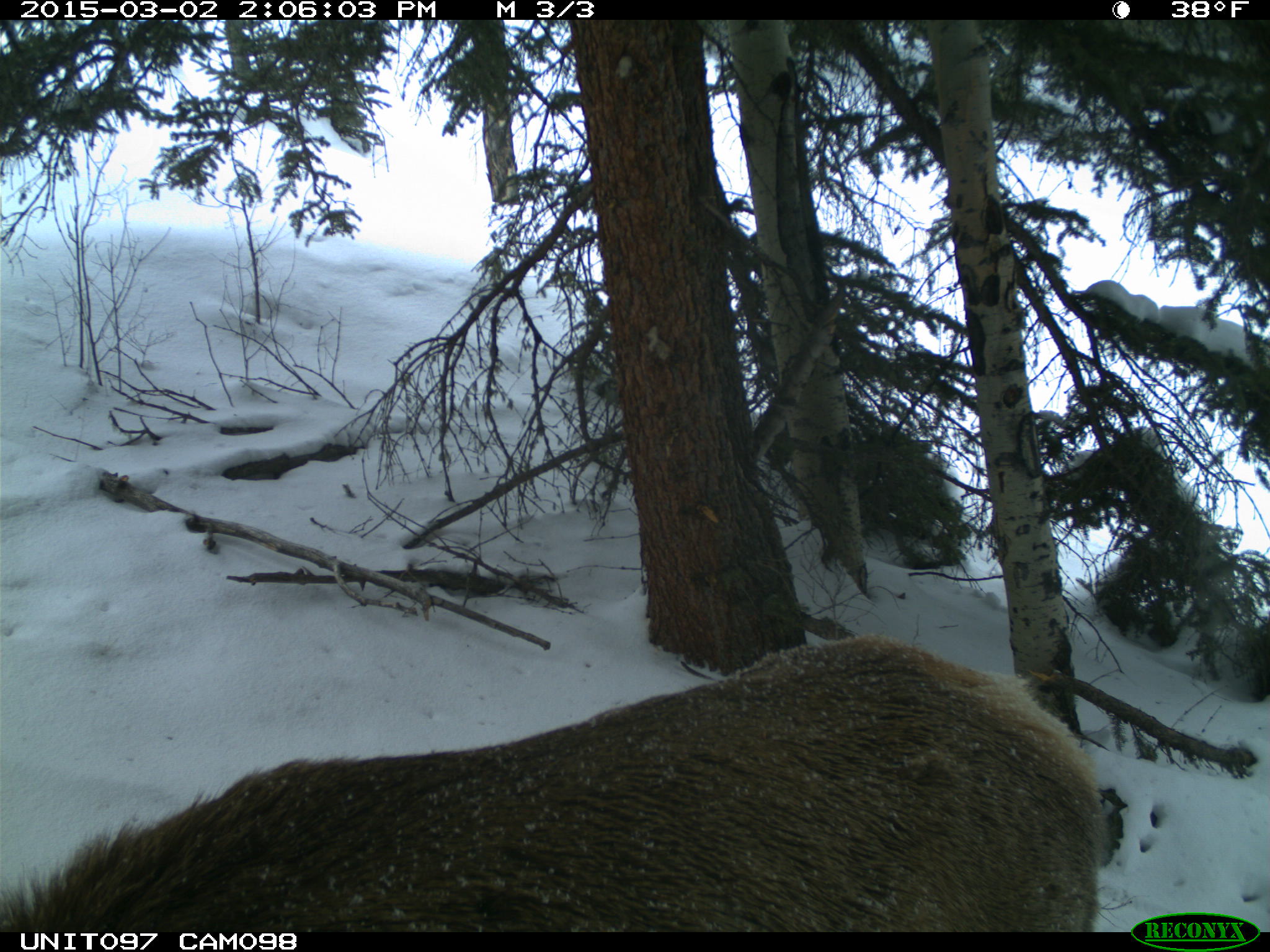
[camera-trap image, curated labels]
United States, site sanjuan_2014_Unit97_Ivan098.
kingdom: Animalia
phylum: Chordata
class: Mammalia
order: Artiodactyla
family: Cervidae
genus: Cervus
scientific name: Cervus elaphus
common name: red deer